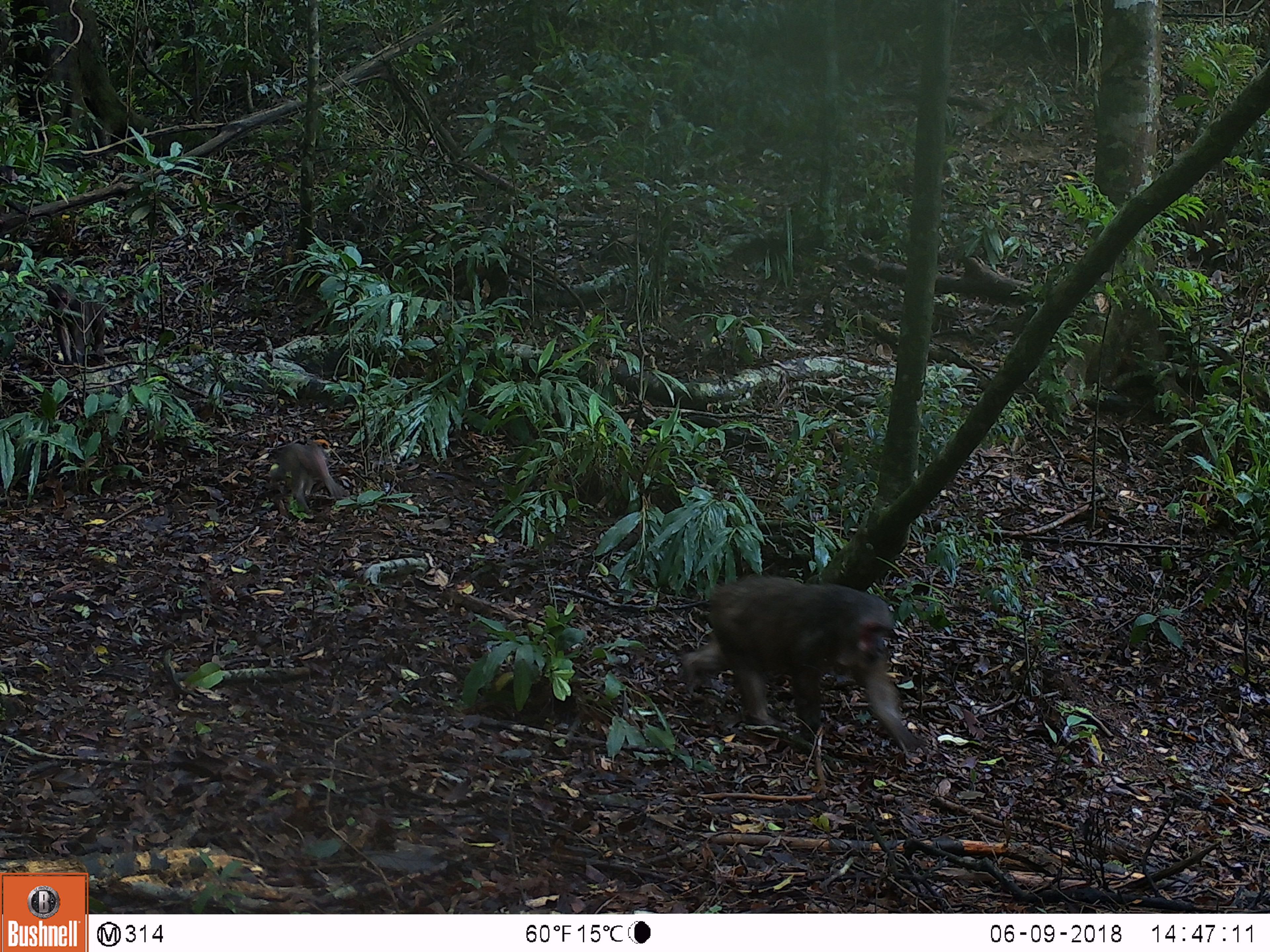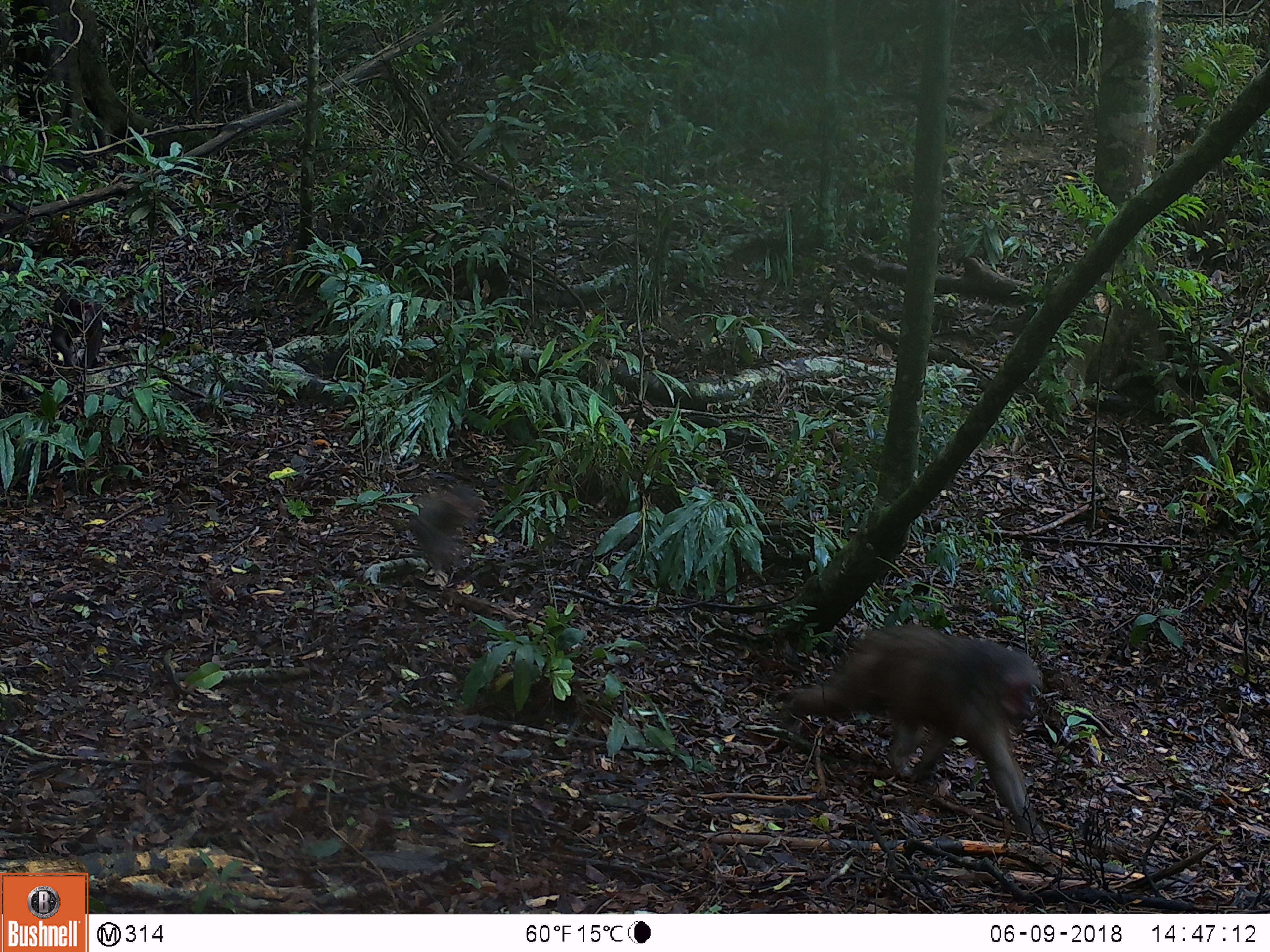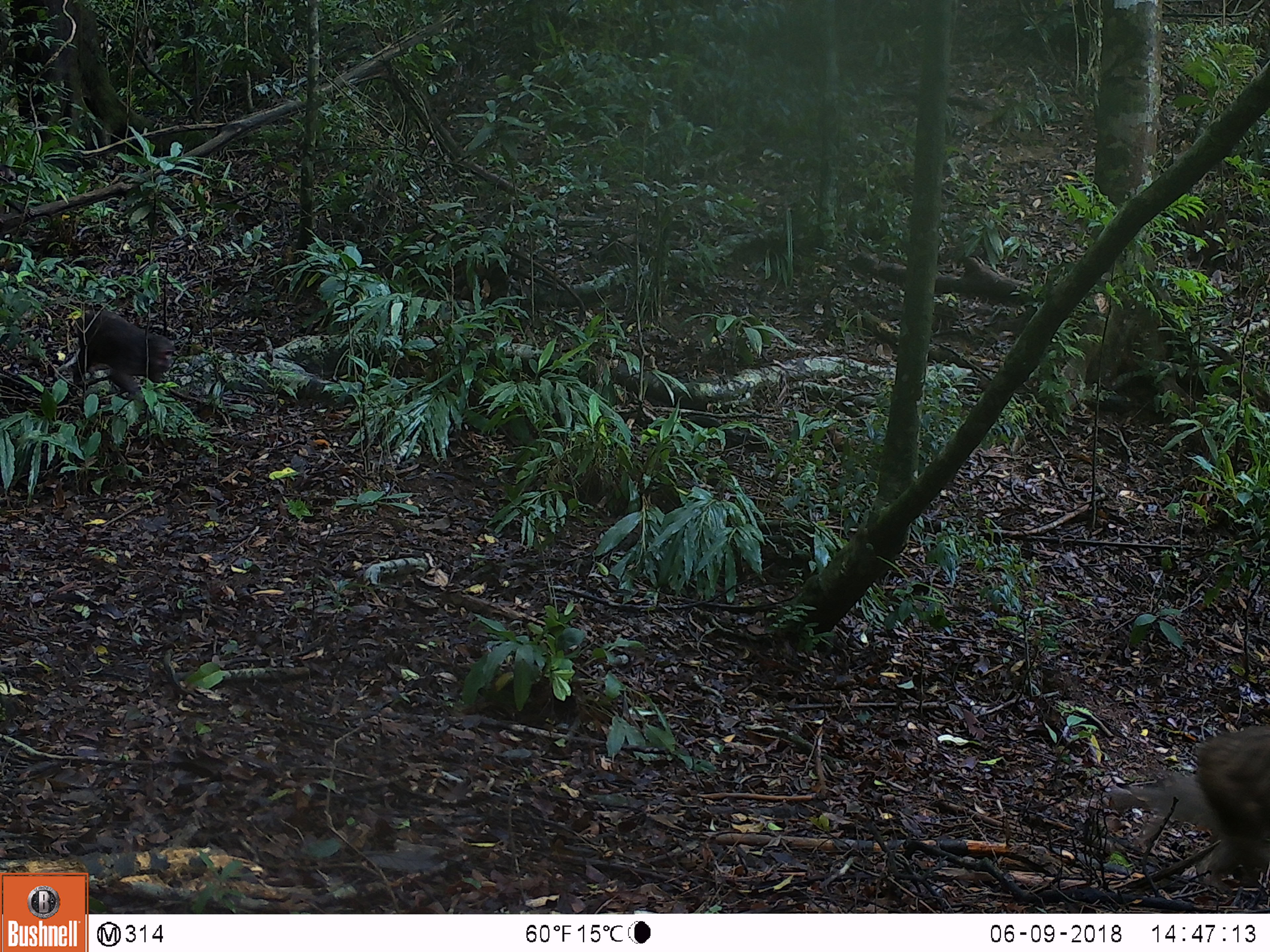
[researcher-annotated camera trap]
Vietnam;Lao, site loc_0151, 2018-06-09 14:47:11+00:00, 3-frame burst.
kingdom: Animalia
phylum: Chordata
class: Mammalia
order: Primates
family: Cercopithecidae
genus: Macaca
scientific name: Macaca arctoides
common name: stump-tailed macaque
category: stump tailed macaque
Stump tailed macaque (stump-tailed macaque) (Macaca arctoides). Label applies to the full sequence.